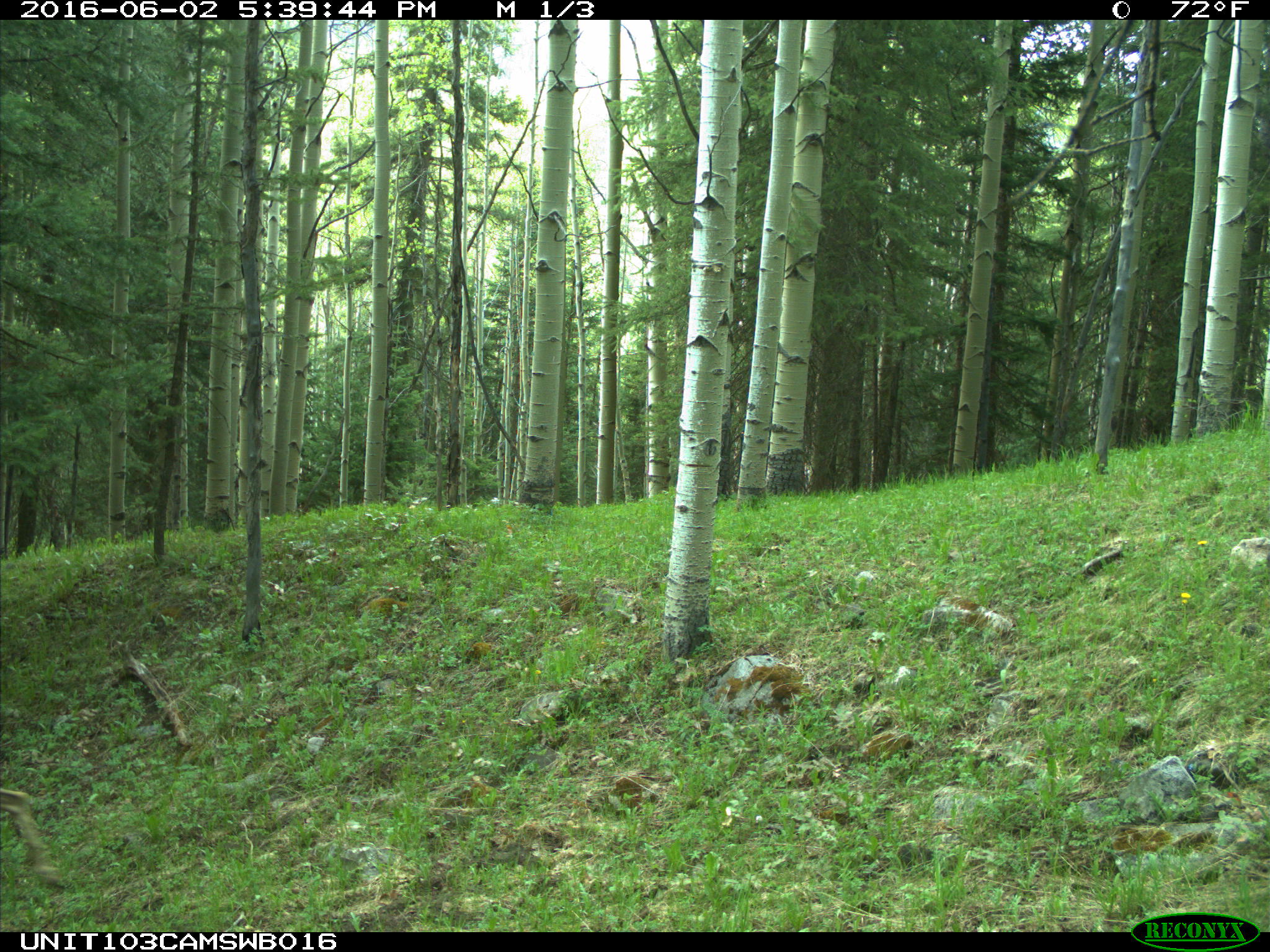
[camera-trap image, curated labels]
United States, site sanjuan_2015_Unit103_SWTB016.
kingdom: Animalia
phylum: Chordata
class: Mammalia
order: Artiodactyla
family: Cervidae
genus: Odocoileus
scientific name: Odocoileus hemionus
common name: mule deer